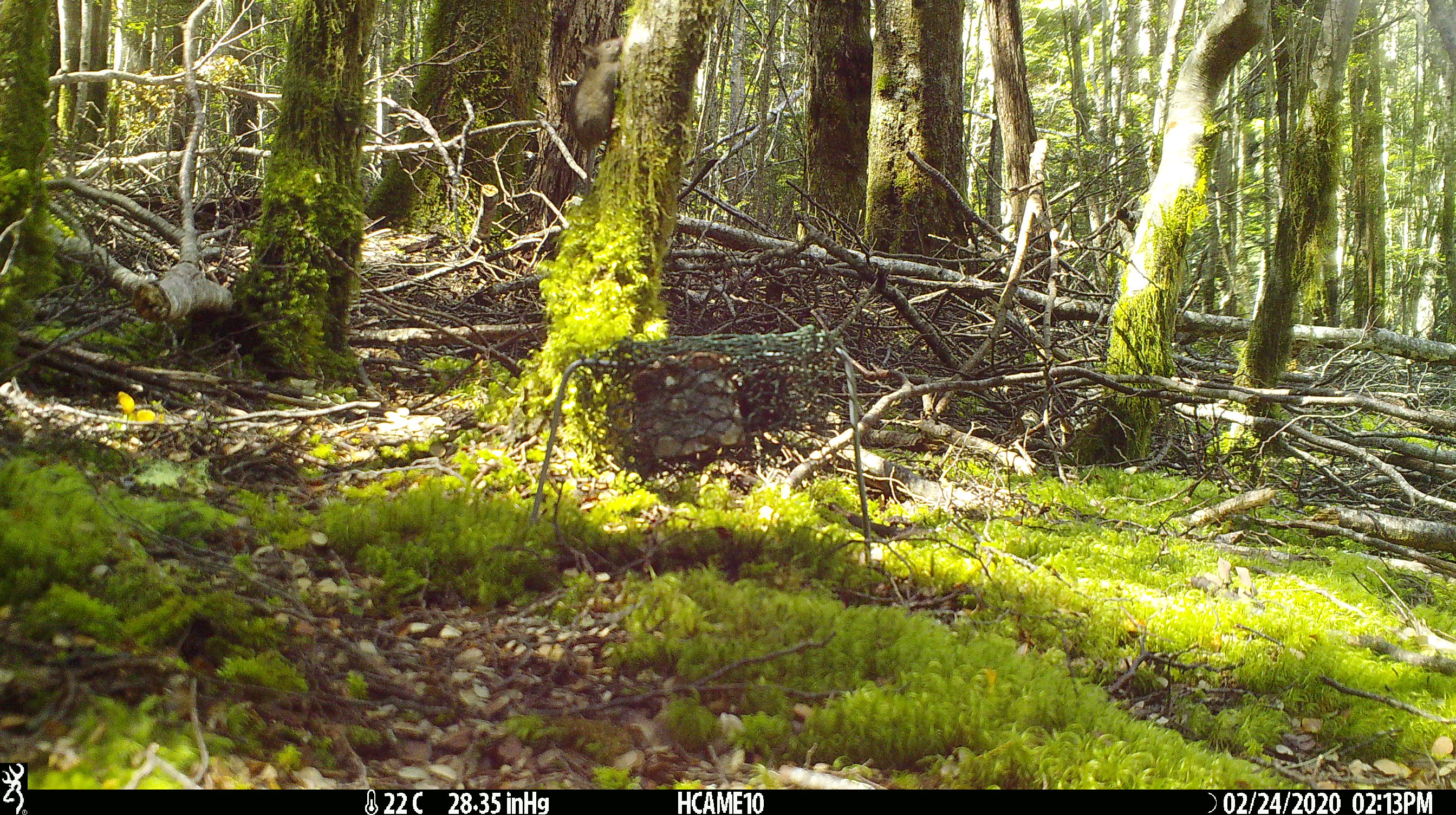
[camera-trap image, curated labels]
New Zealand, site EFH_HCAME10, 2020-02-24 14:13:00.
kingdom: Animalia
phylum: Chordata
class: Mammalia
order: Rodentia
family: Muridae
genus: Mus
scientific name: Mus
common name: mouse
Mouse (Mus).